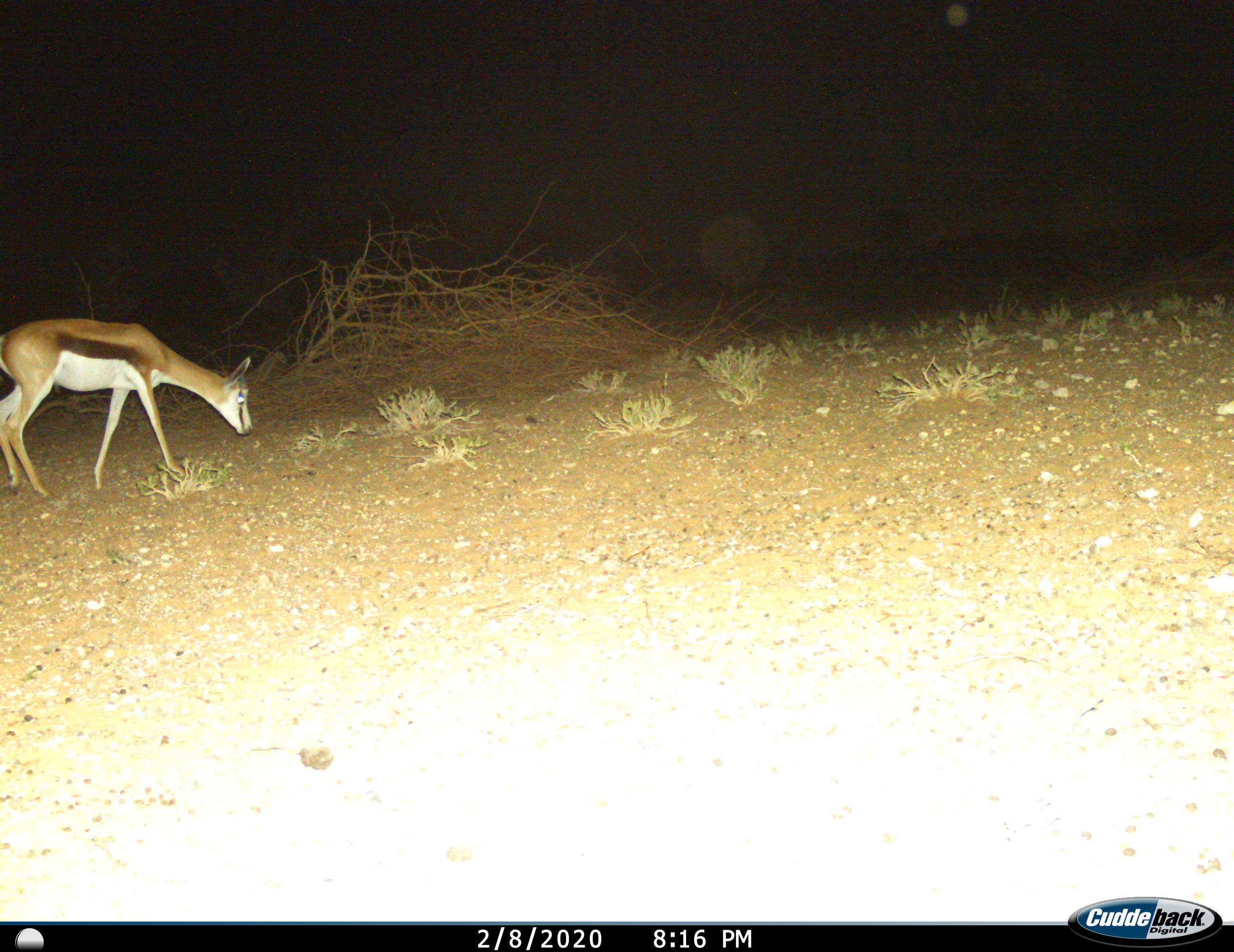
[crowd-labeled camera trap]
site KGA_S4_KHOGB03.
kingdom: Animalia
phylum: Chordata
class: Mammalia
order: Artiodactyla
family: Bovidae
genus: Antidorcas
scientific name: Antidorcas marsupialis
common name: springbok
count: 1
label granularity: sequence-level